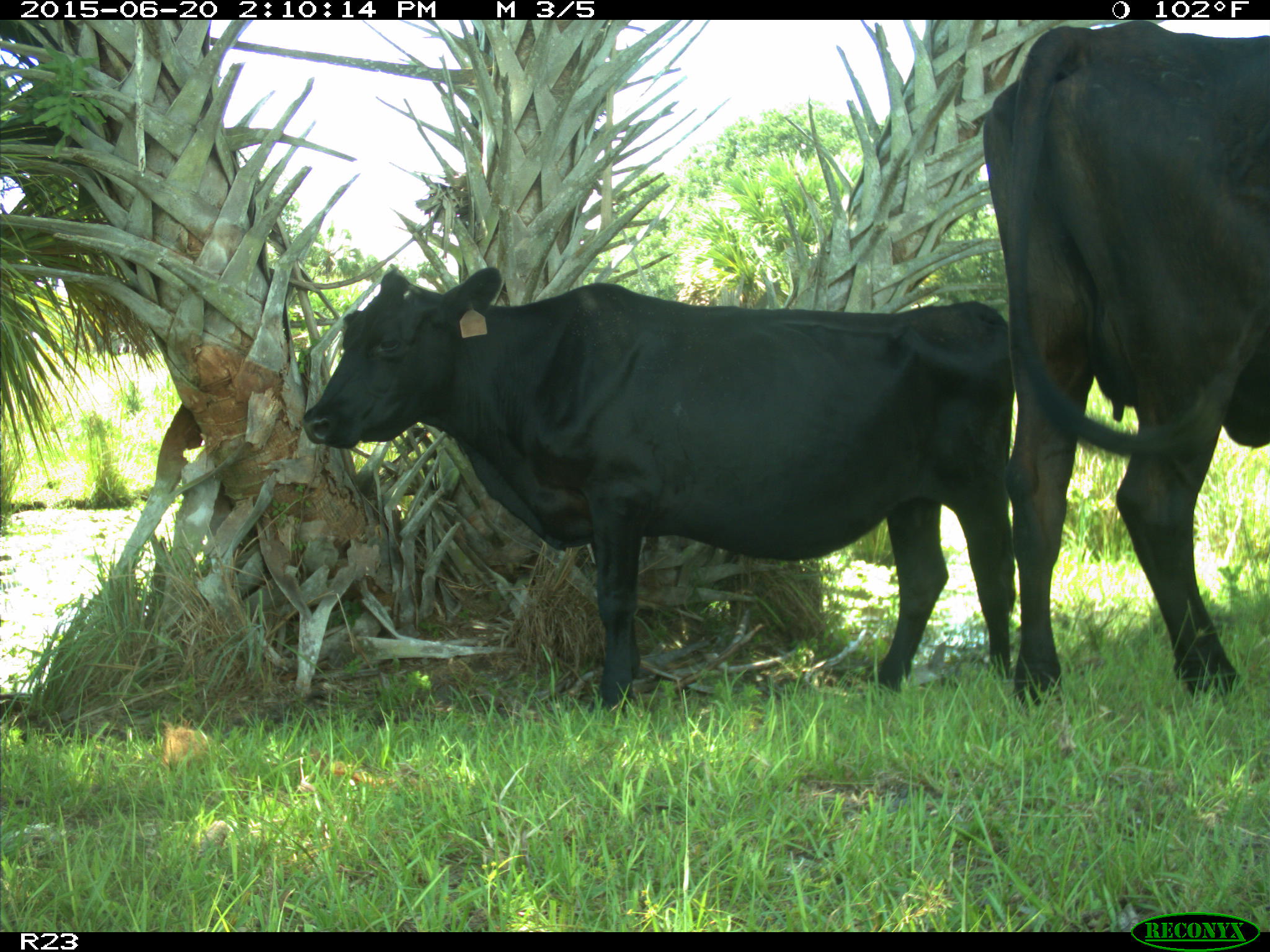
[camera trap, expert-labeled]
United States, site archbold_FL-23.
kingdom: Animalia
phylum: Chordata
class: Mammalia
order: Artiodactyla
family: Bovidae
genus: Bos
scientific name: Bos taurus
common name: domestic cow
Bos taurus (domestic cow).